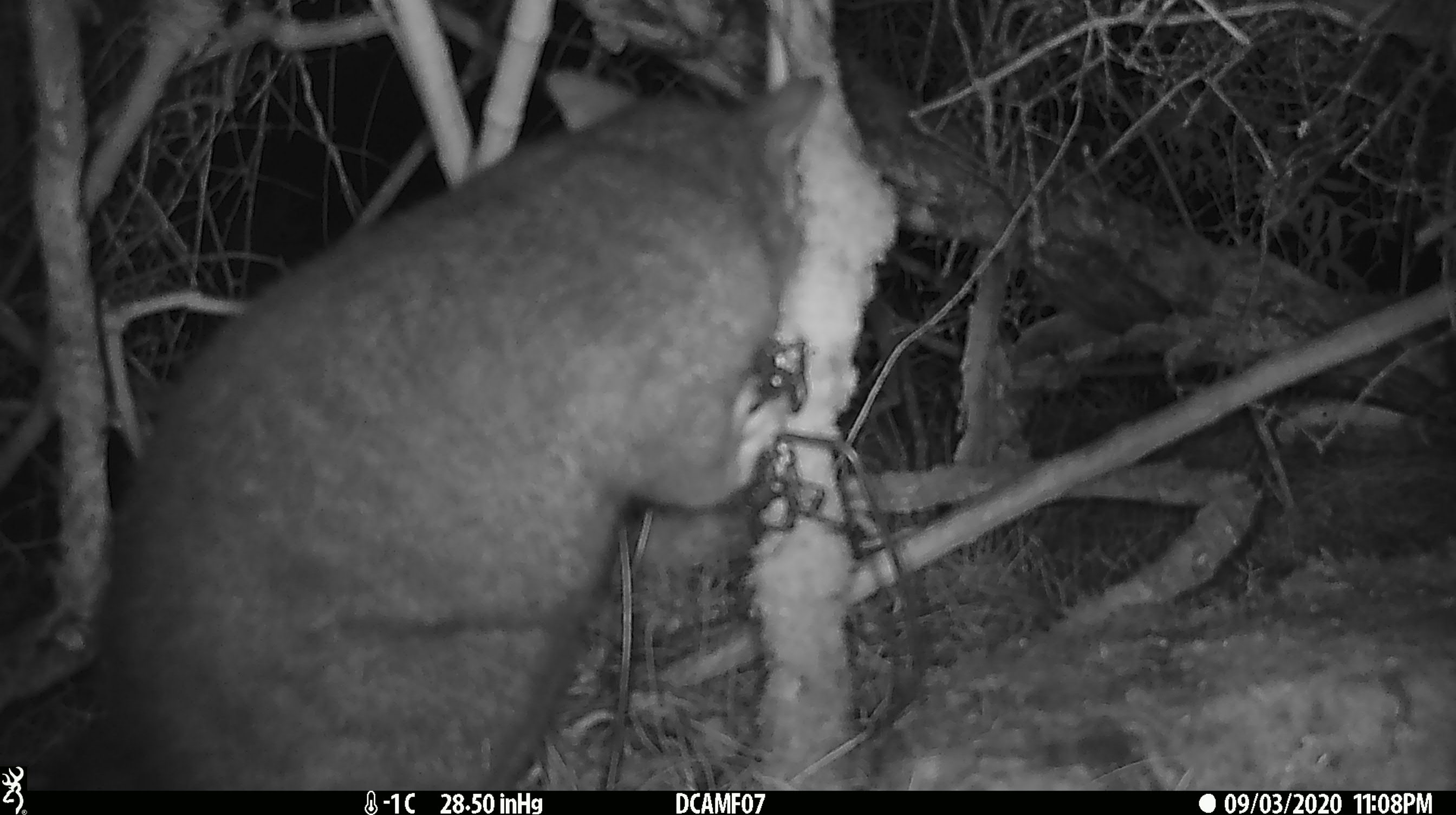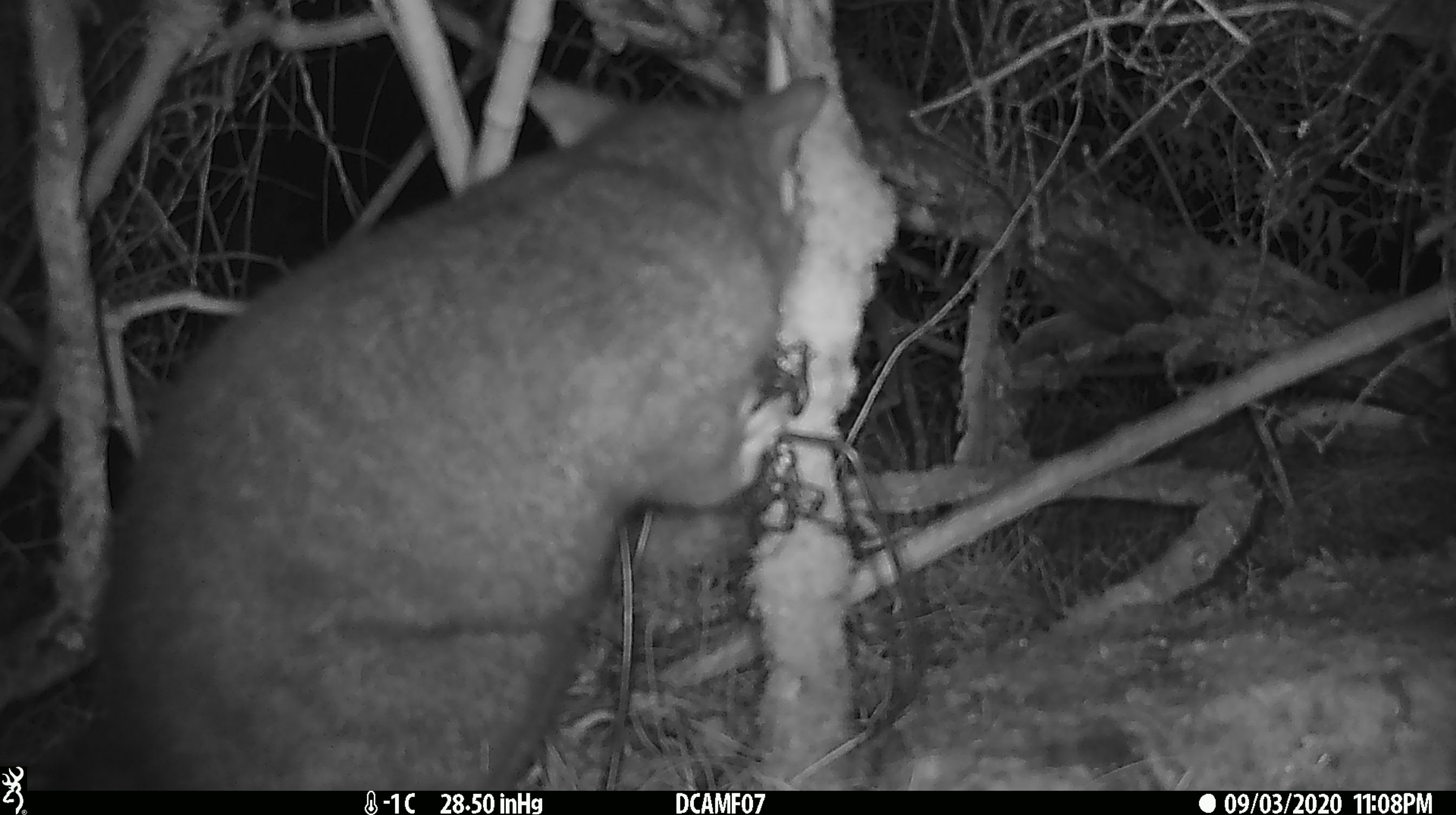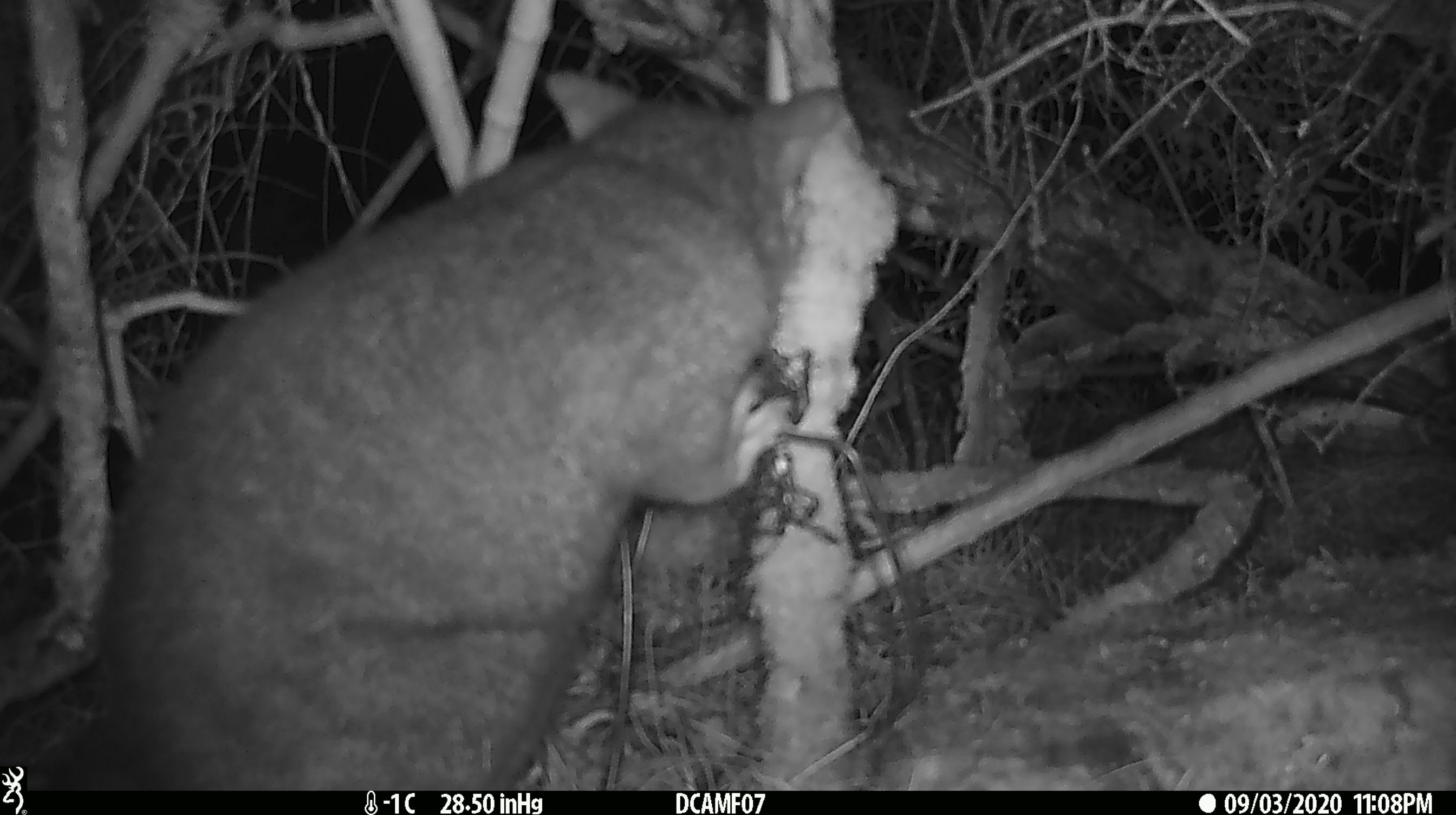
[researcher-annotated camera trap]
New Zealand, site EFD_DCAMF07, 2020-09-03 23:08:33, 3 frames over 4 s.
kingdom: Animalia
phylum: Chordata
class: Mammalia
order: Diprotodontia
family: Phalangeridae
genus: Trichosurus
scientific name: Trichosurus vulpecula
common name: common brushtail possum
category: possum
Possum (common brushtail possum) (Trichosurus vulpecula).